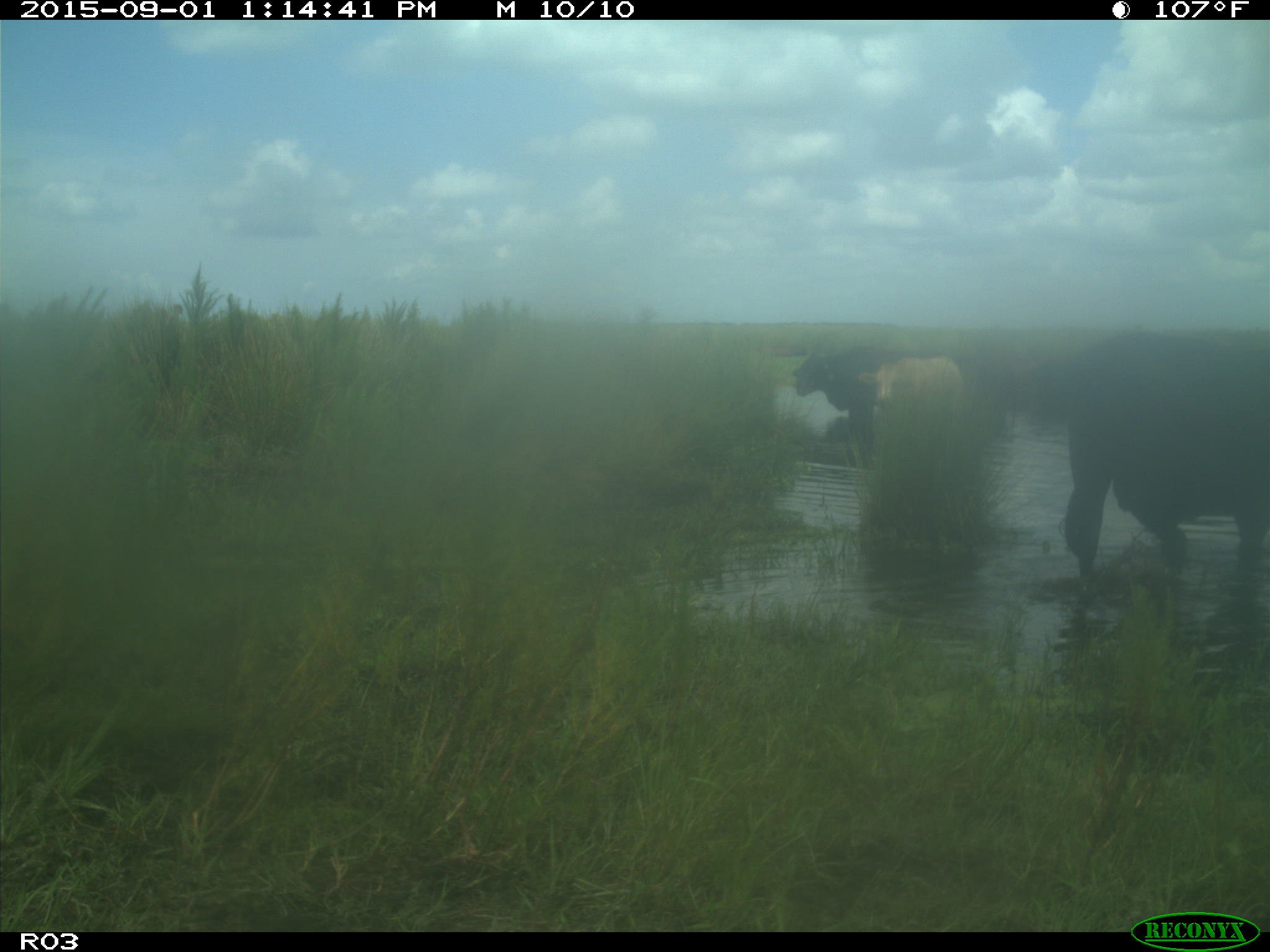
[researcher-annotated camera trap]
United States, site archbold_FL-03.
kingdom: Animalia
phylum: Chordata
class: Mammalia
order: Artiodactyla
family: Bovidae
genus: Bos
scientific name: Bos taurus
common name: domestic cow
Bos taurus (domestic cow).